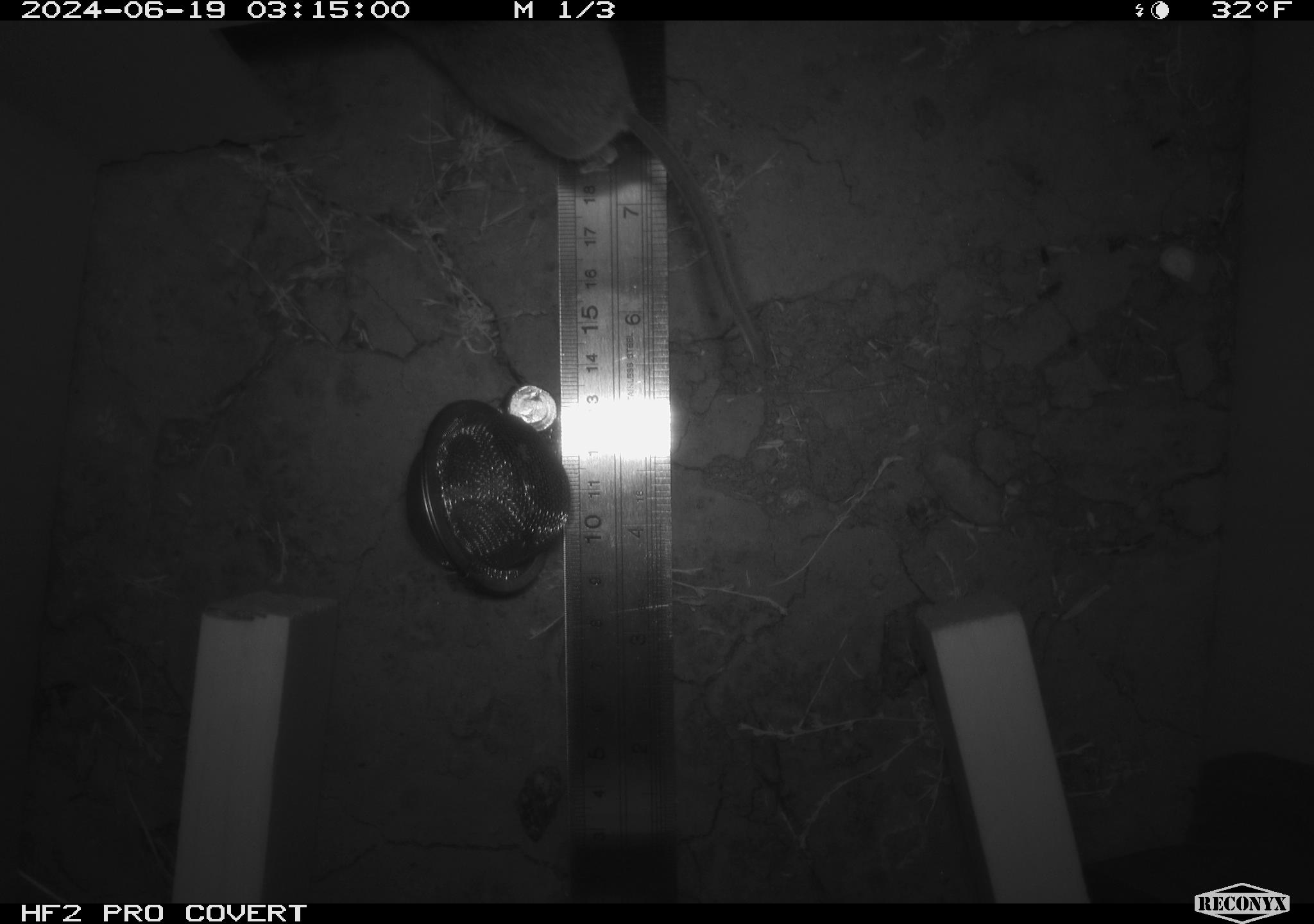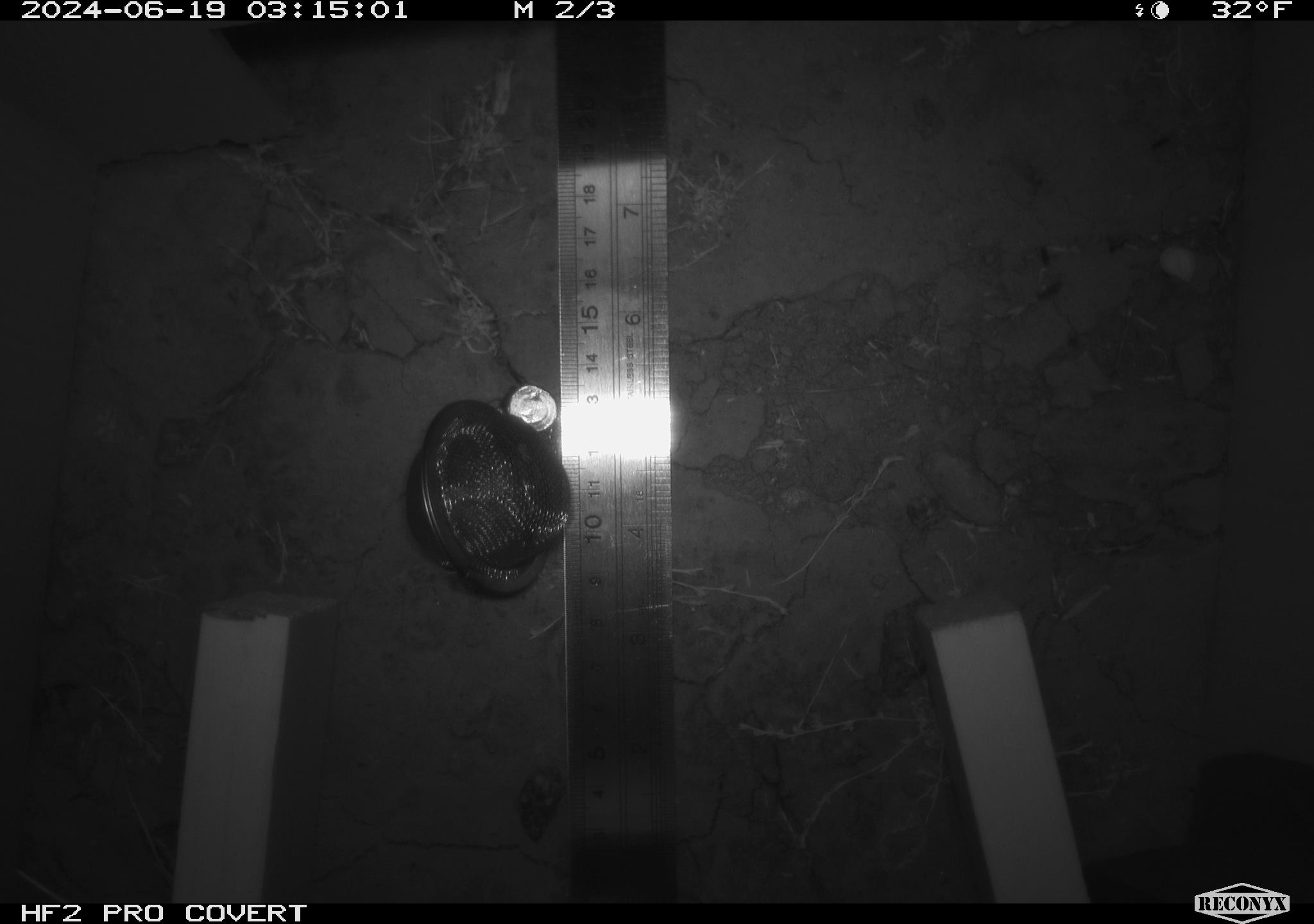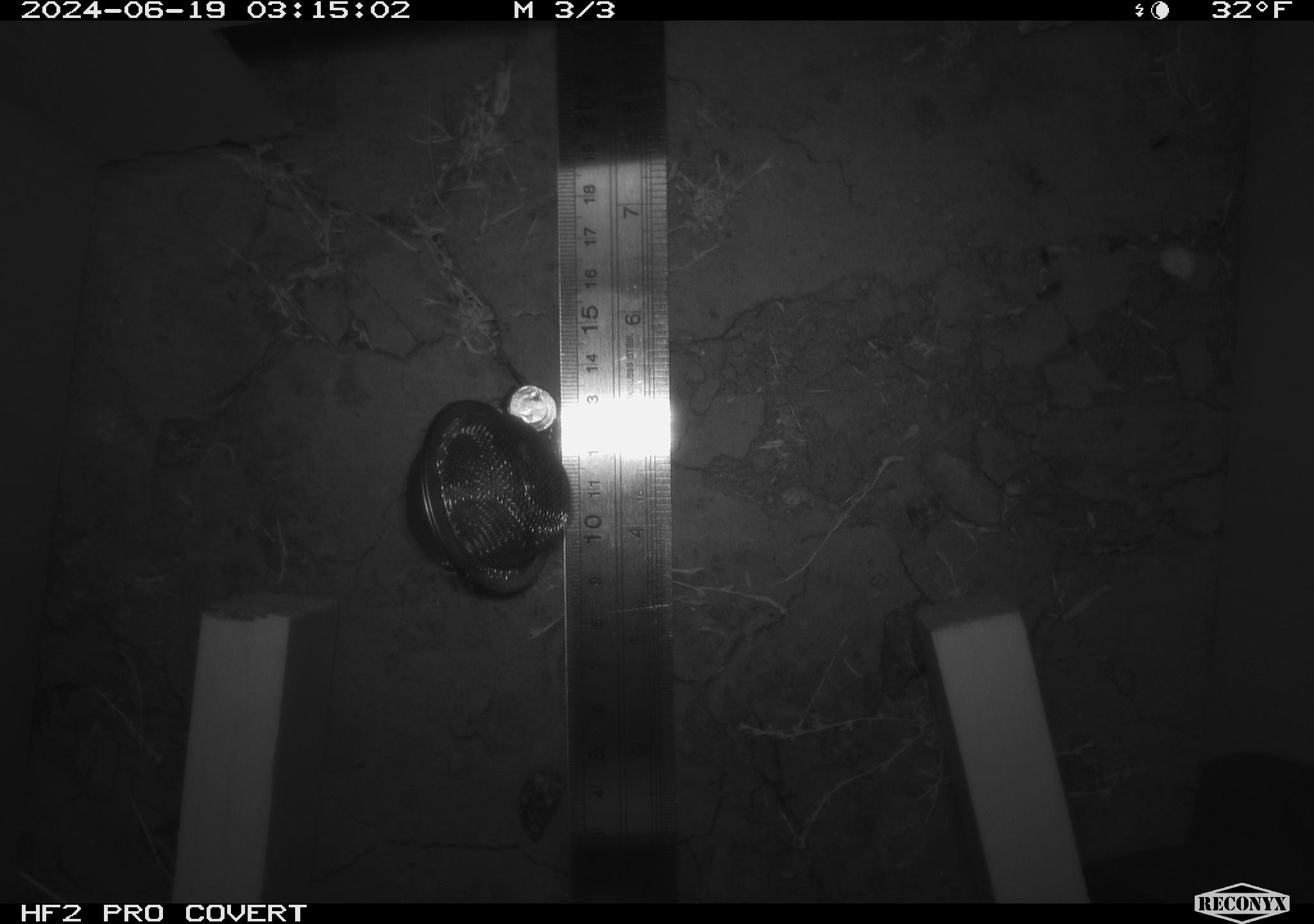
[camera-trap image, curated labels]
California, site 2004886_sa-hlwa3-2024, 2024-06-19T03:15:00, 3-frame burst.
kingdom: Animalia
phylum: Chordata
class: Mammalia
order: Rodentia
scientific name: Rodentia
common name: mouse species